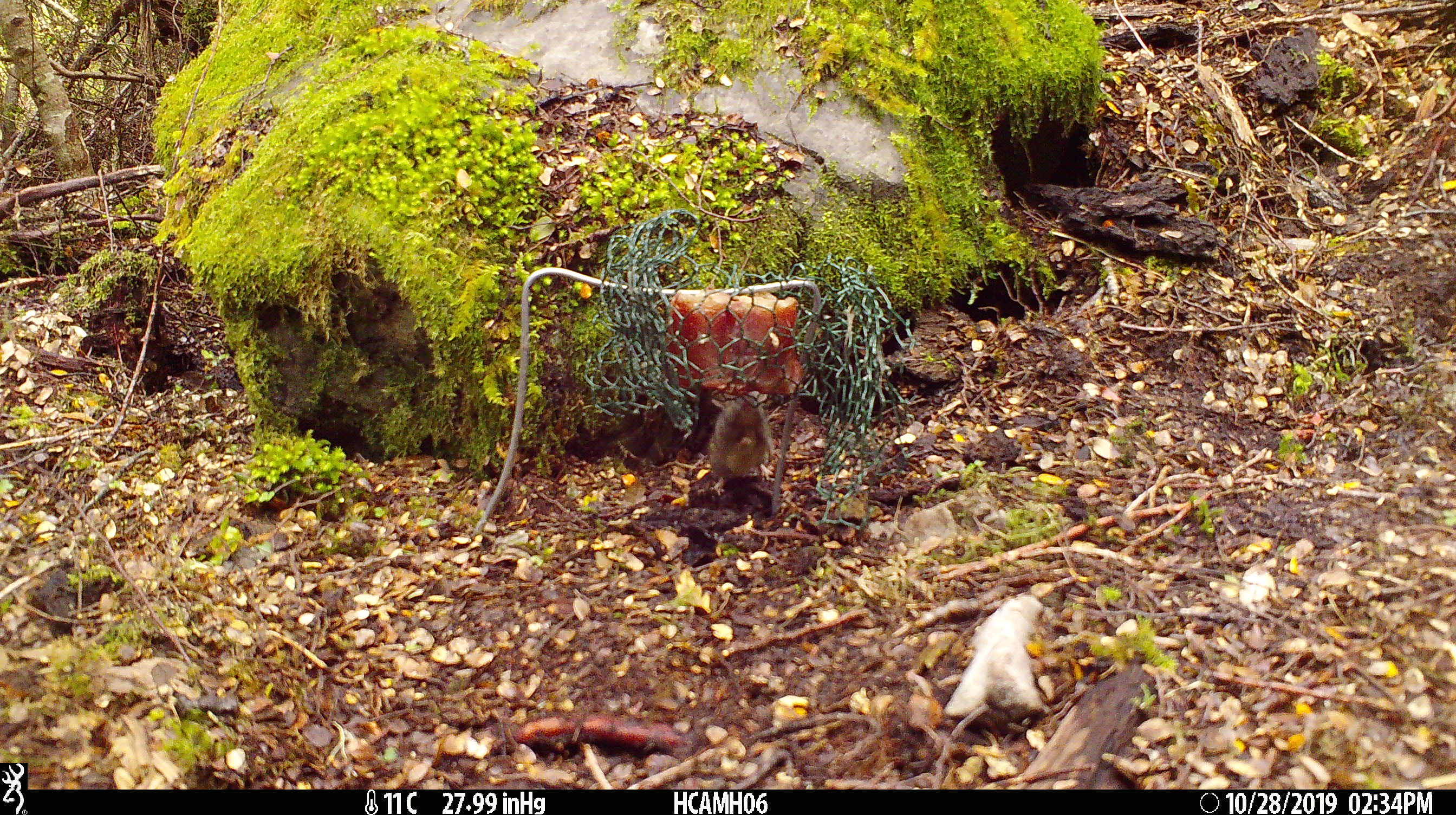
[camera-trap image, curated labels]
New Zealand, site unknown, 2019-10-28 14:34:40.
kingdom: Animalia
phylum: Chordata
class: Mammalia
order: Rodentia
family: Muridae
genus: Mus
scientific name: Mus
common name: mouse